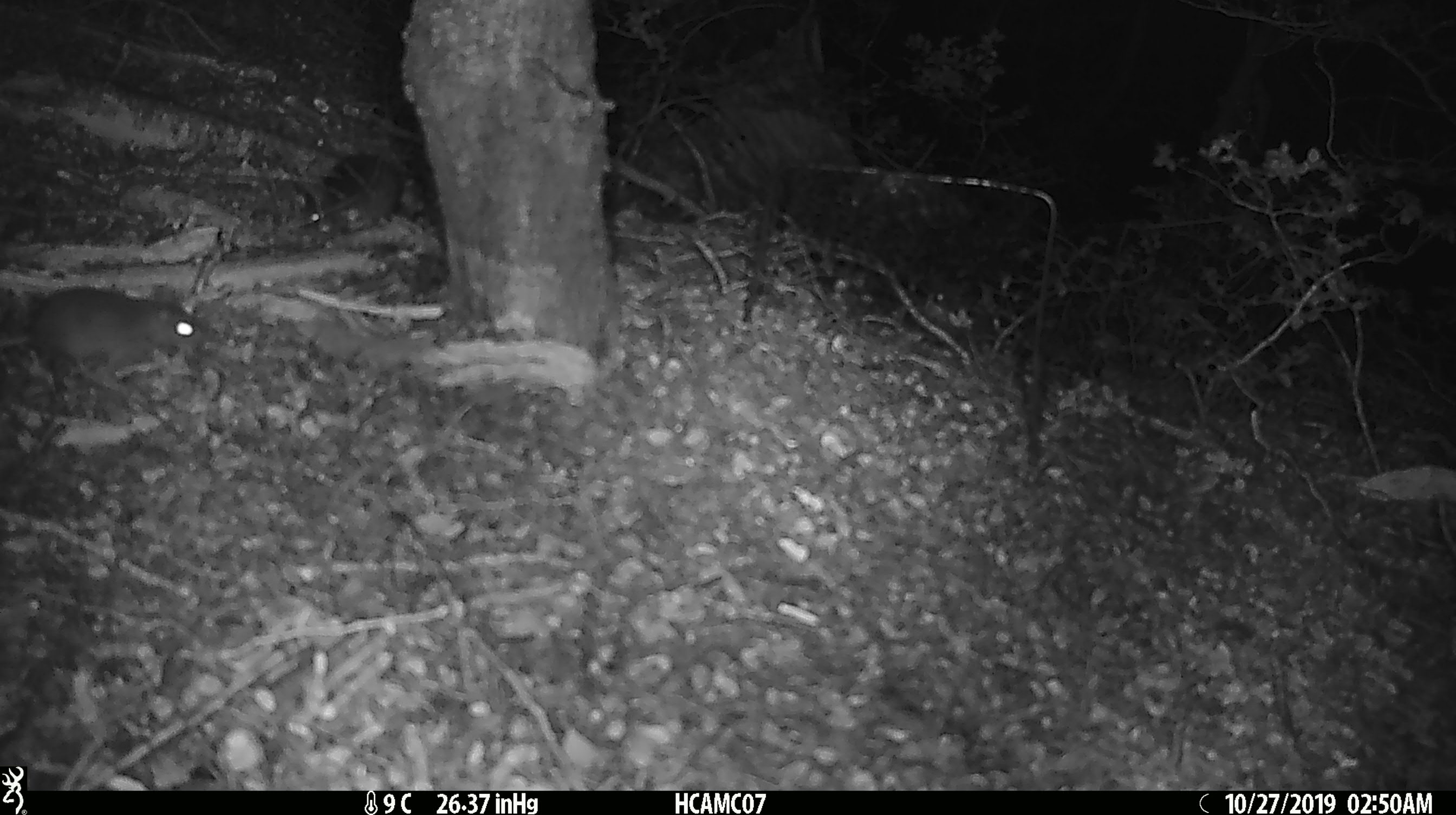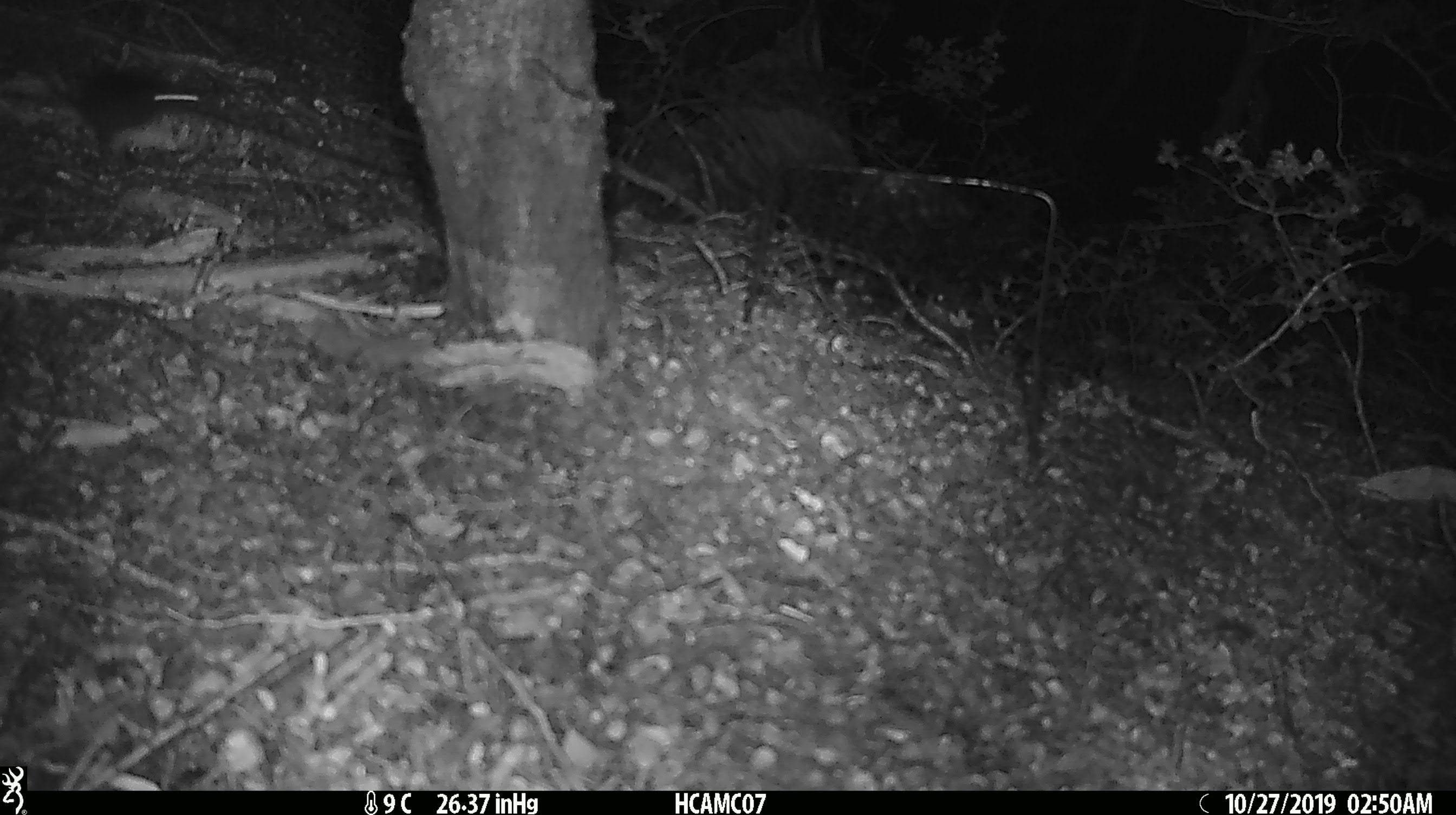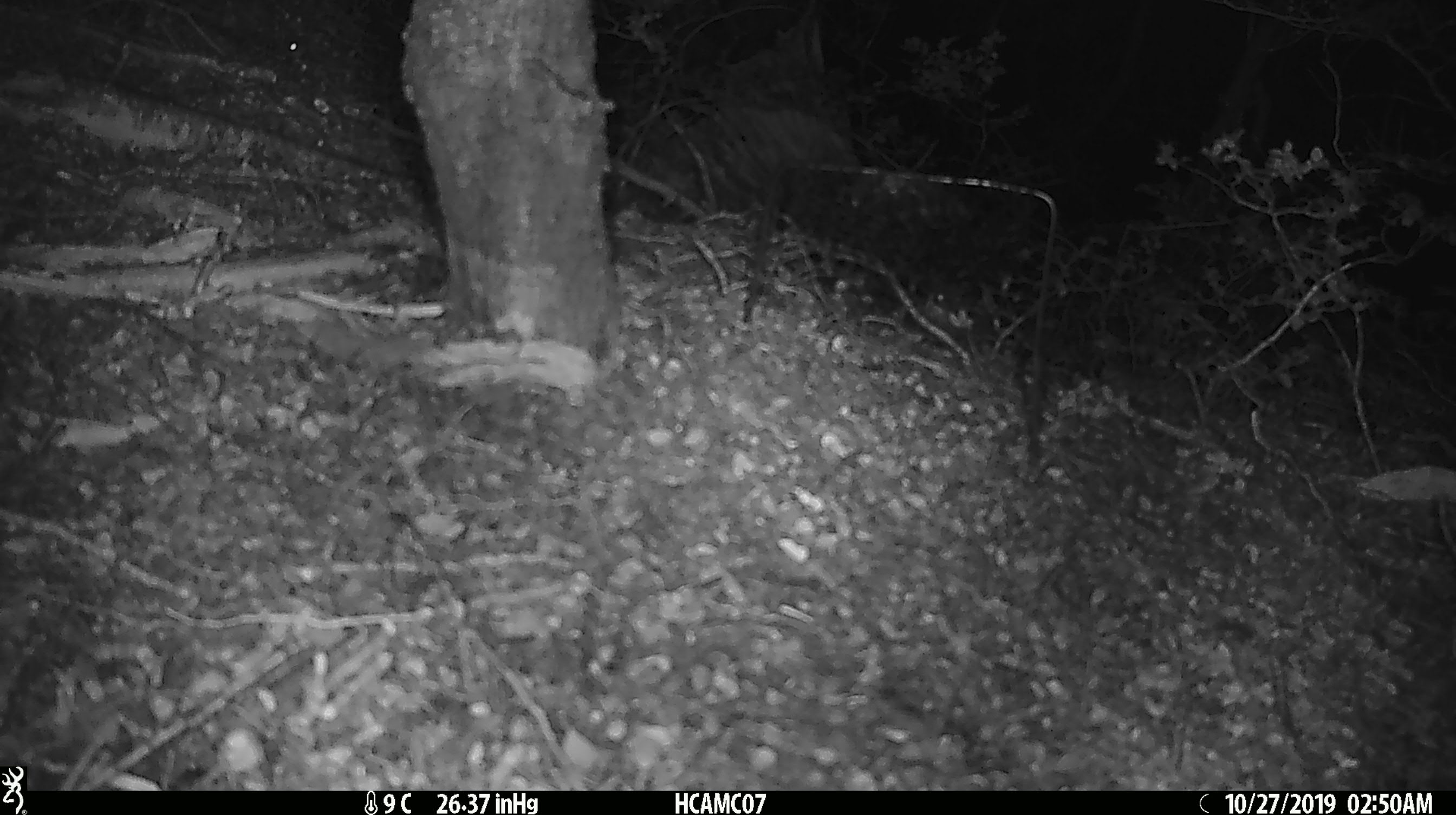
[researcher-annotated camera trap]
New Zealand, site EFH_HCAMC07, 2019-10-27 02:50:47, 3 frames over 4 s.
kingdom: Animalia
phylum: Chordata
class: Mammalia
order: Rodentia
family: Muridae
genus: Mus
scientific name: Mus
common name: mouse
Mouse (Mus).